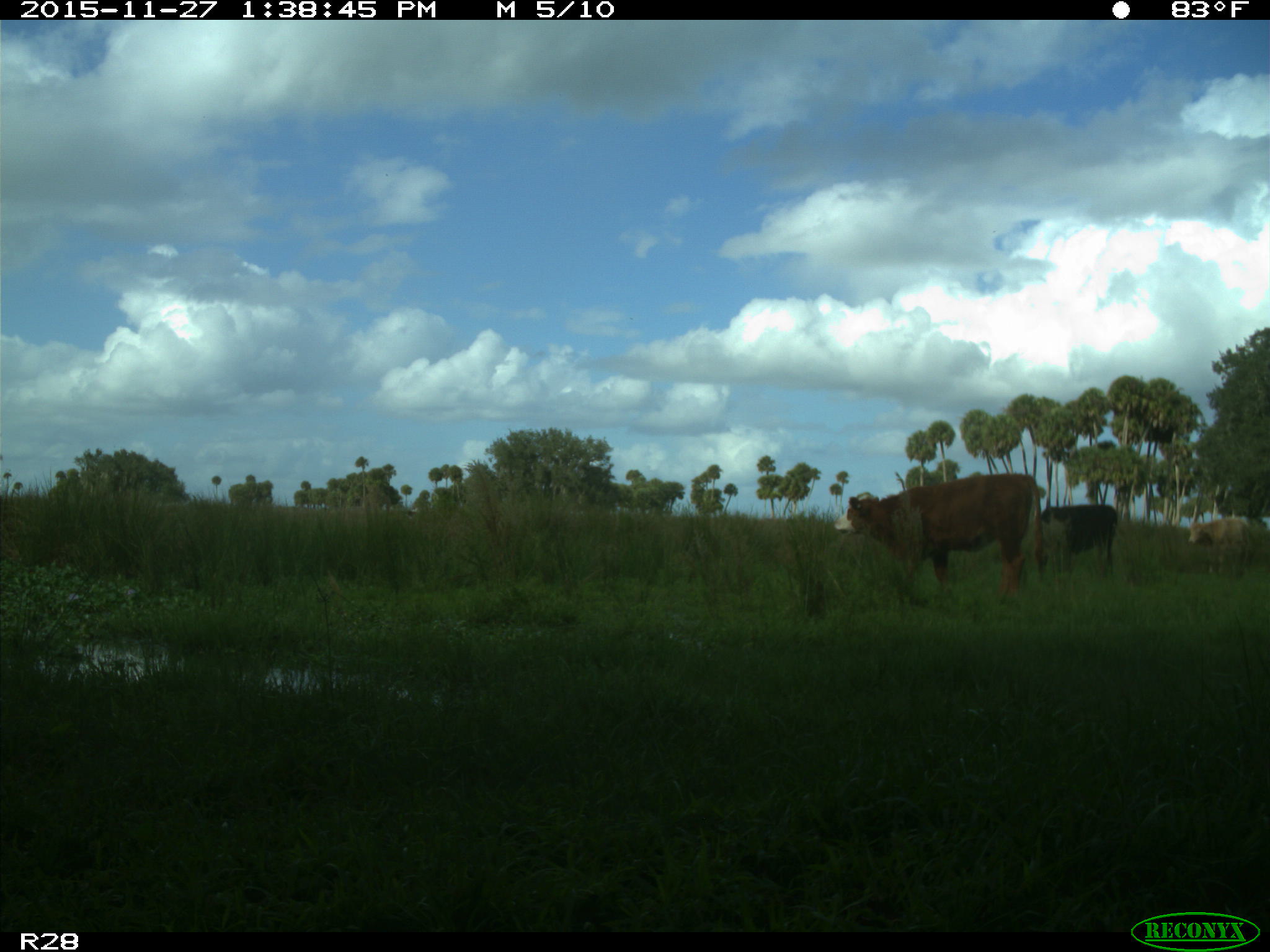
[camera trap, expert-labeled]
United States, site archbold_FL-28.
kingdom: Animalia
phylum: Chordata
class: Mammalia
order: Artiodactyla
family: Bovidae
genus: Bos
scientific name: Bos taurus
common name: domestic cow